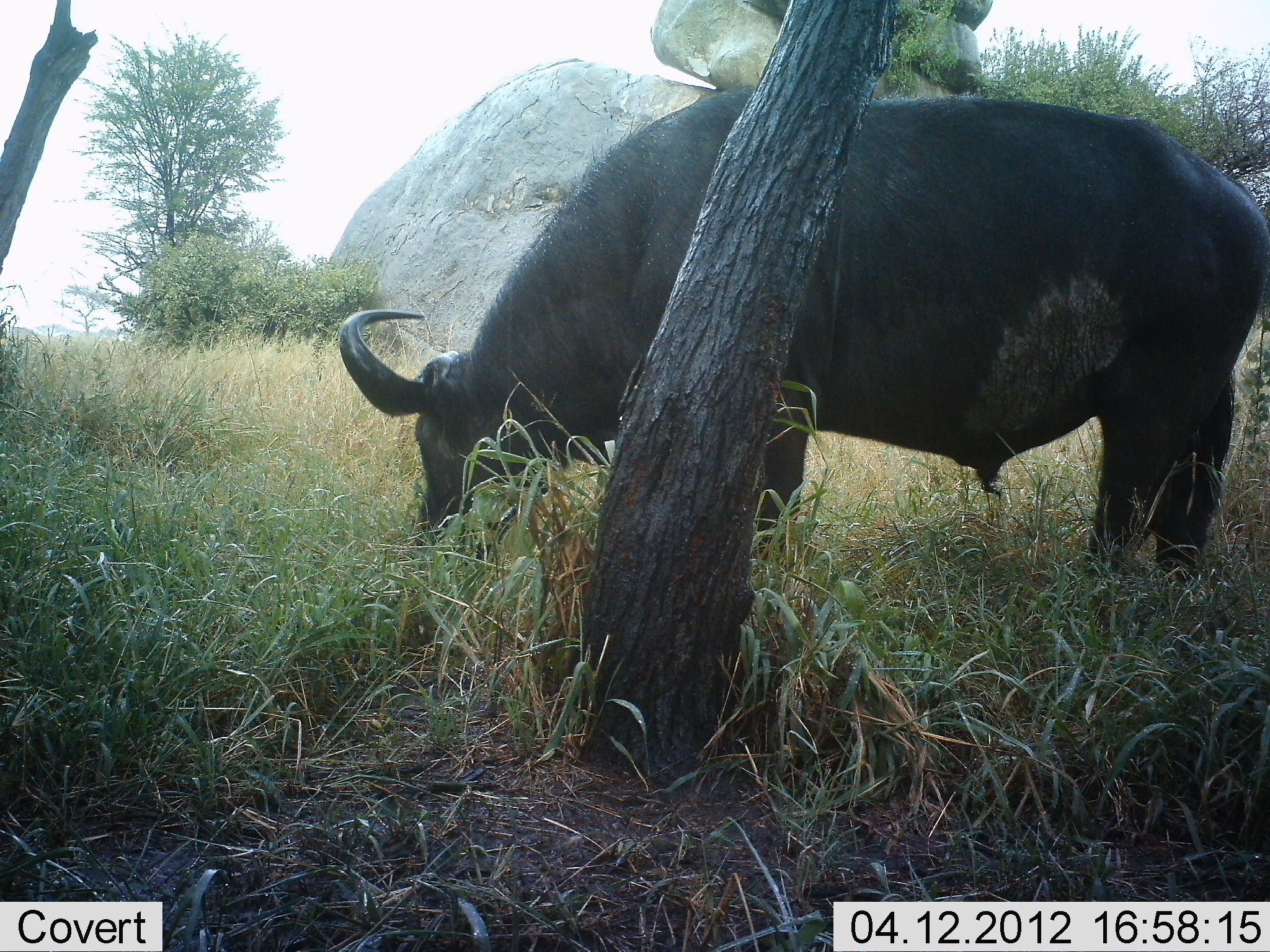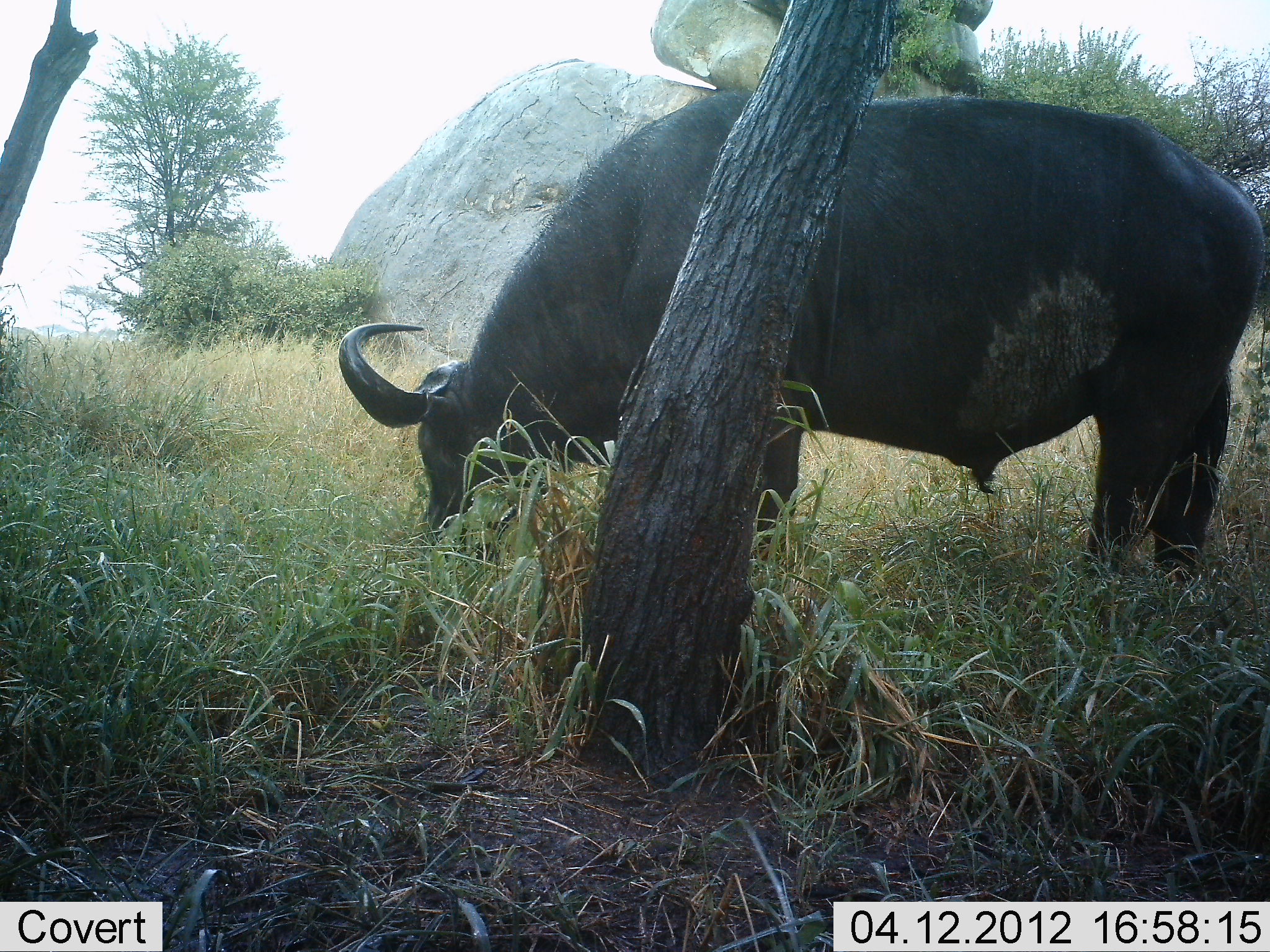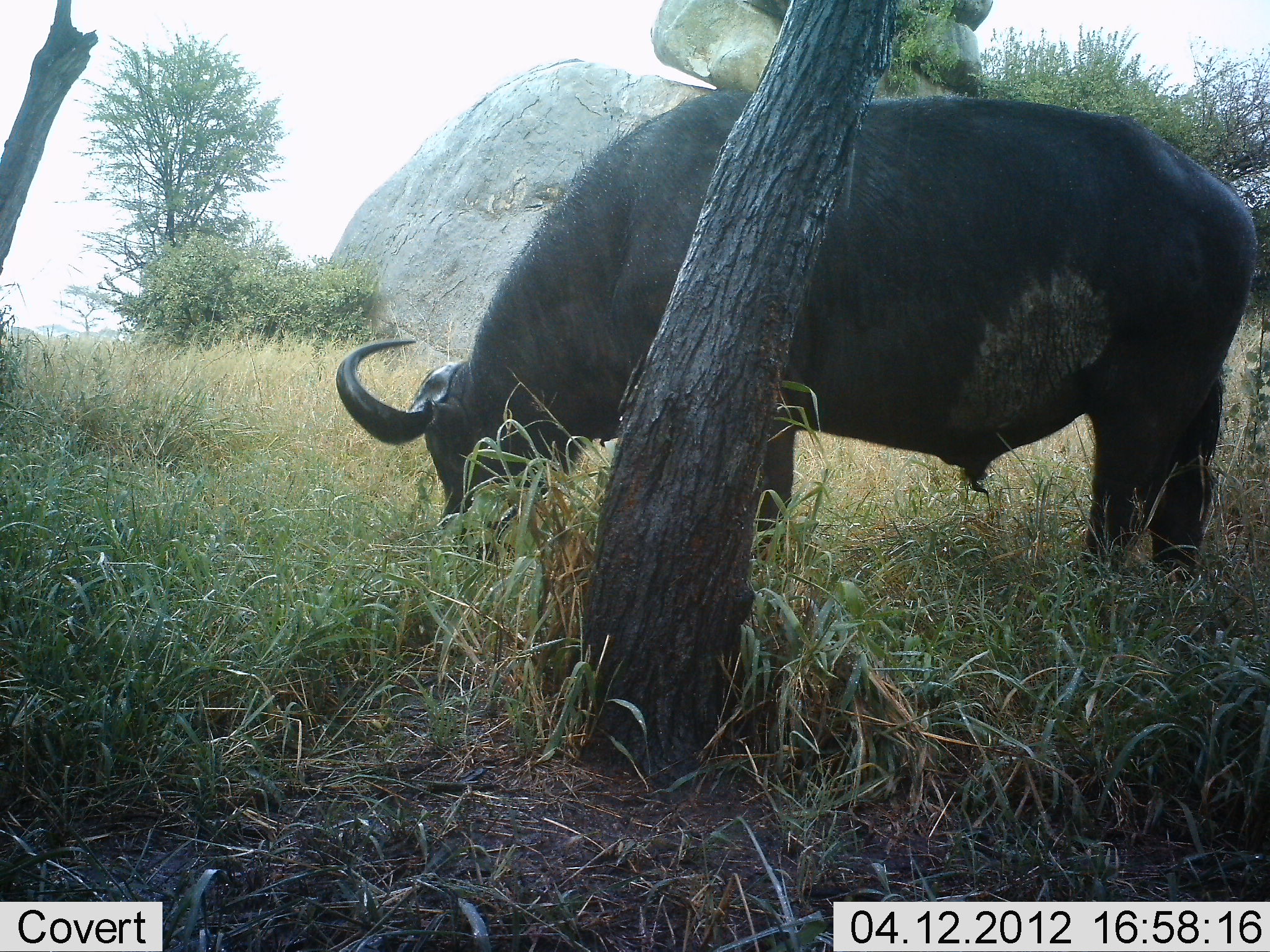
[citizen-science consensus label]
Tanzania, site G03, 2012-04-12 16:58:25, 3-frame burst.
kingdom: Animalia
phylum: Chordata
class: Mammalia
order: Artiodactyla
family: Bovidae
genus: Syncerus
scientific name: Syncerus caffer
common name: cape buffalo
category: buffalo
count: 1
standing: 24%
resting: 0%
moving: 0%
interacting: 0%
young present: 0%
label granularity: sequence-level